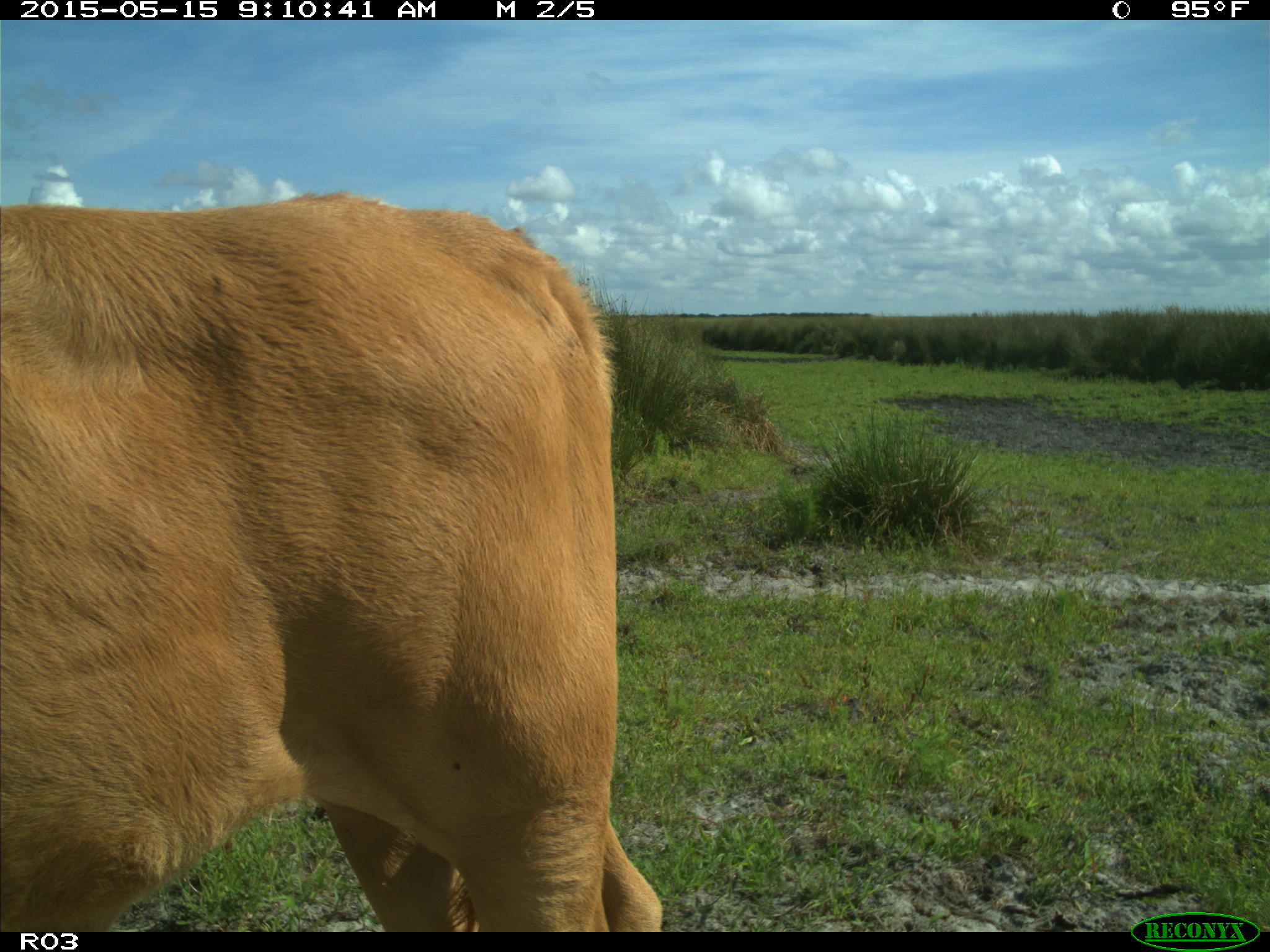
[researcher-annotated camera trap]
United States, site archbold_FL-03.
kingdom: Animalia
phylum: Chordata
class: Mammalia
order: Artiodactyla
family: Bovidae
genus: Bos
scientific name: Bos taurus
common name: domestic cow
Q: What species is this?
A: Bos taurus (domestic cow).